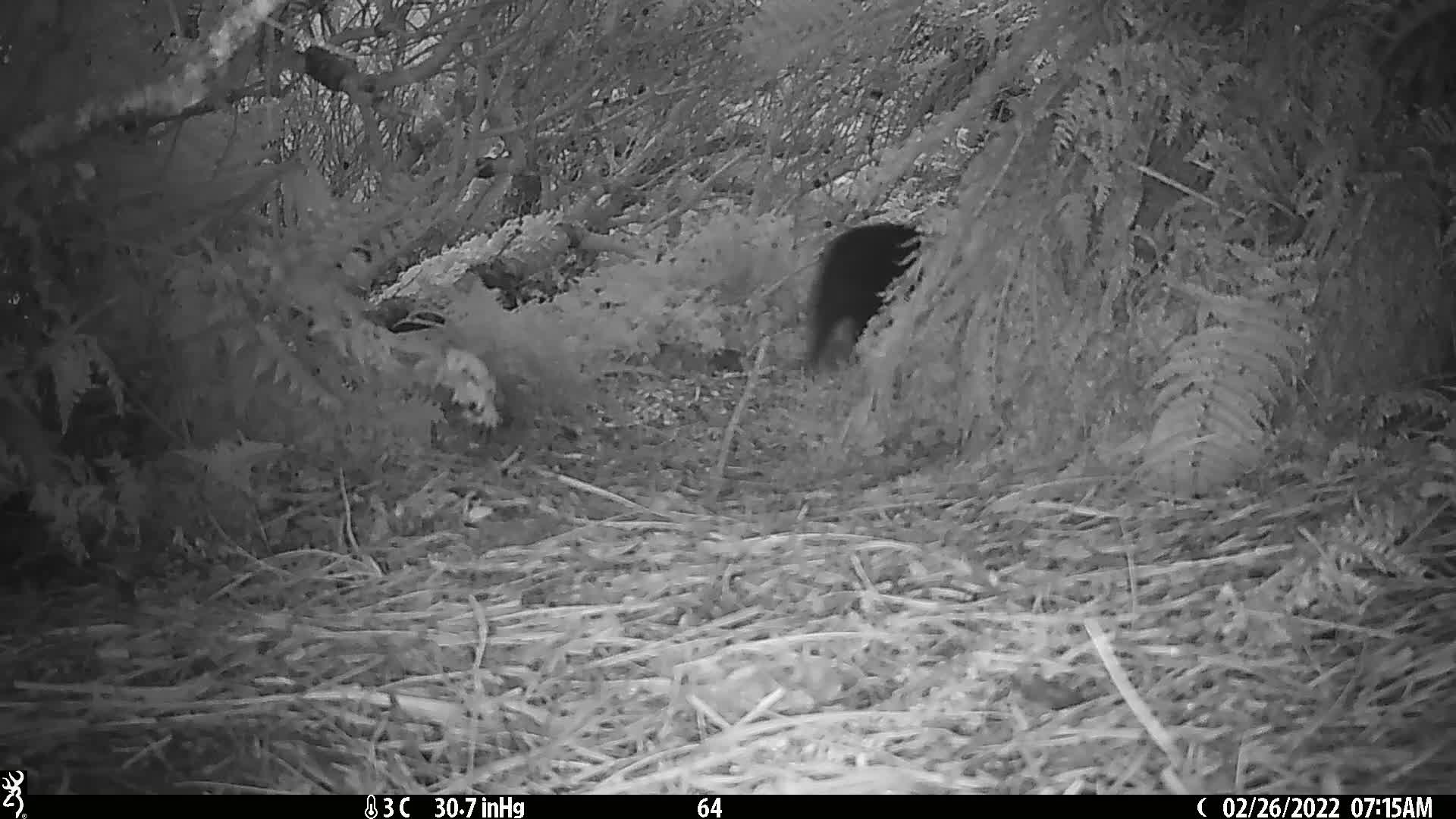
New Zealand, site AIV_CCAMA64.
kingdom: Animalia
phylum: Chordata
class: Mammalia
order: Artiodactyla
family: Suidae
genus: Sus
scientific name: Sus scrofa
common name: pig